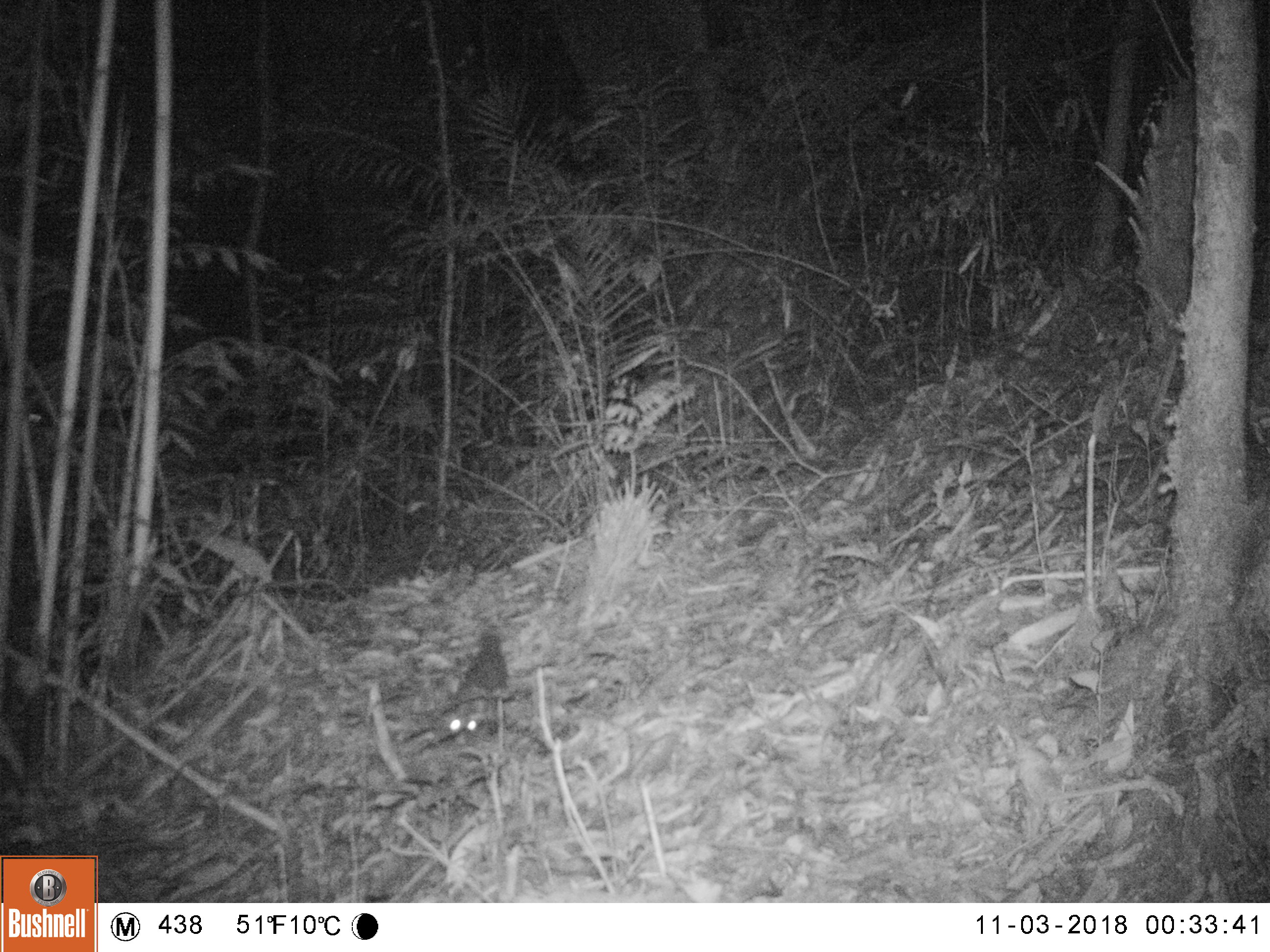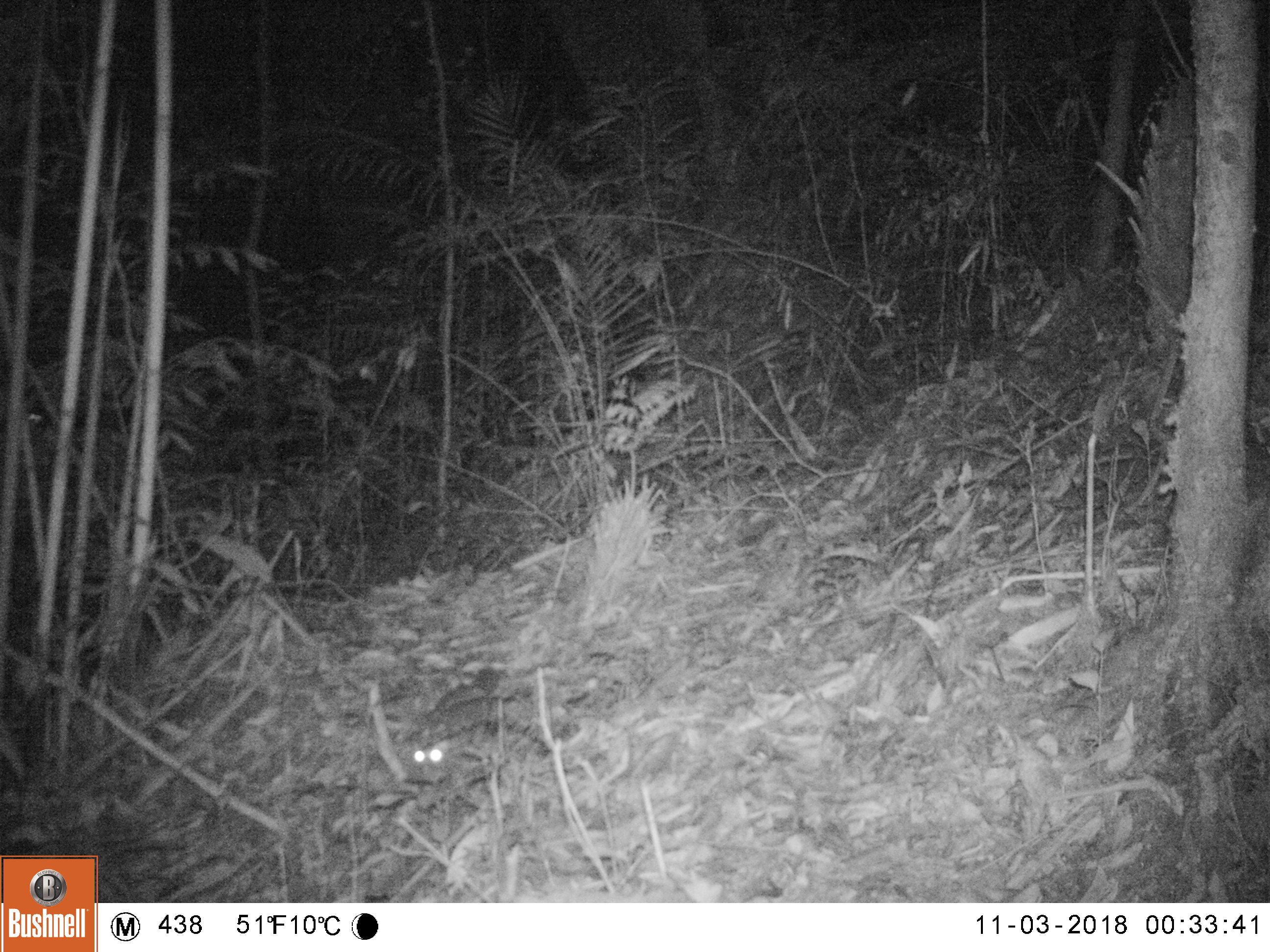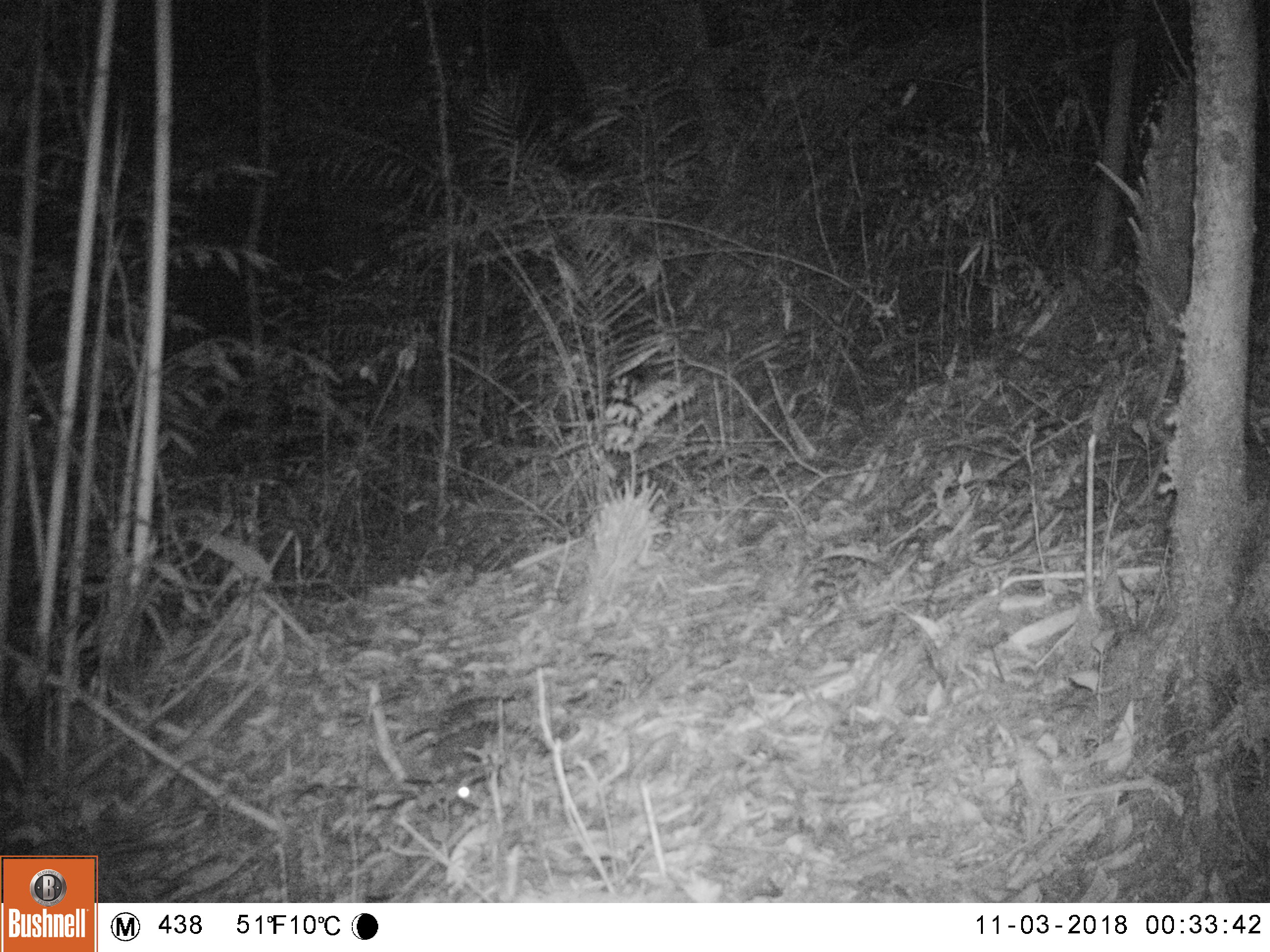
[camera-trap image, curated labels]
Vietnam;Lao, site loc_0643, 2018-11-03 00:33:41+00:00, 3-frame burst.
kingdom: Animalia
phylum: Chordata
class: Mammalia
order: Carnivora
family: Mustelidae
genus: Melogale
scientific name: Melogale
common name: ferret badger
Ferret badger (Melogale). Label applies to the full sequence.